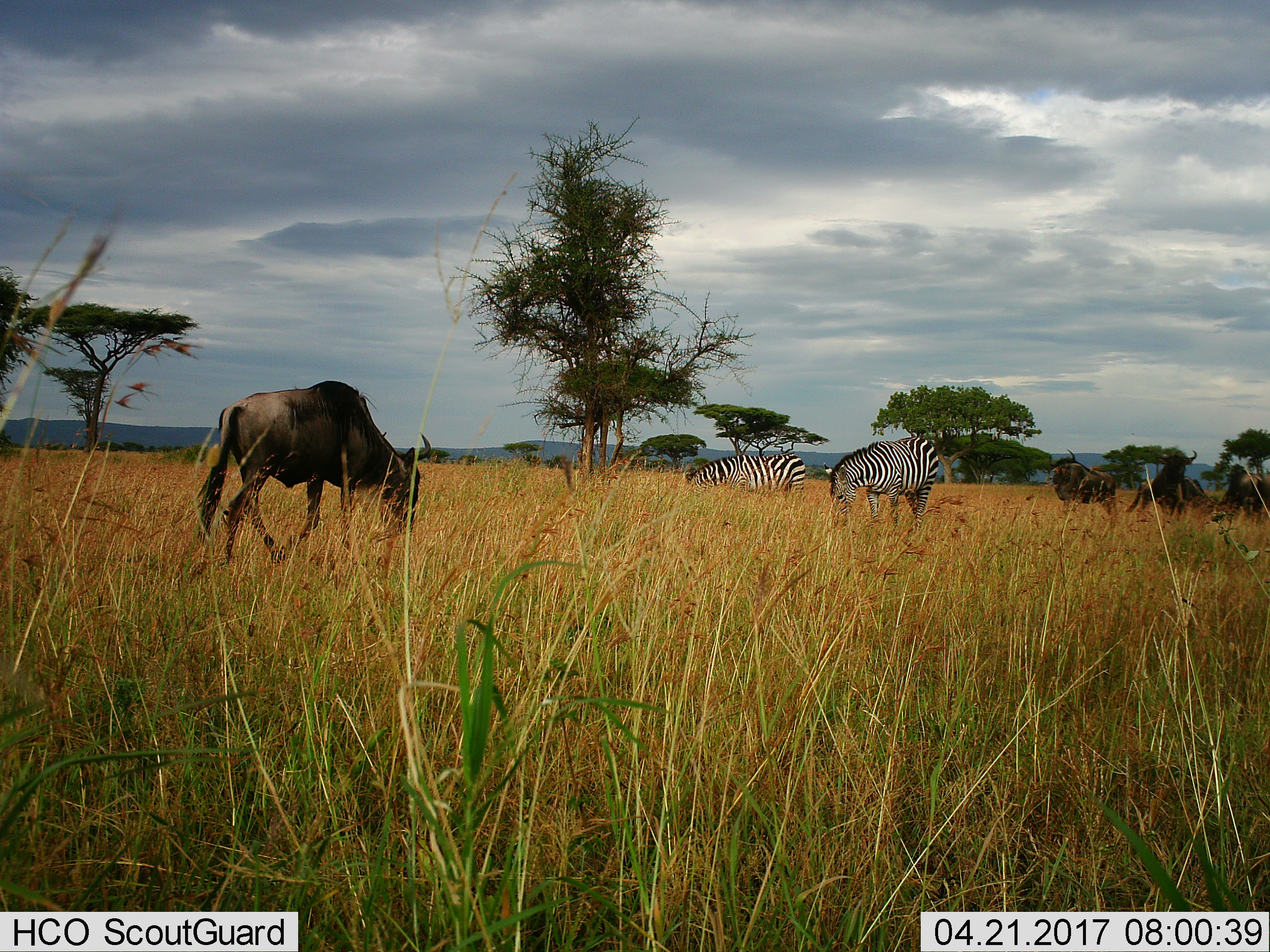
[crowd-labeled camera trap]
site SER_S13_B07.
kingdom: Animalia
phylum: Chordata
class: Mammalia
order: Artiodactyla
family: Bovidae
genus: Connochaetes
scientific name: Connochaetes taurinus taurinus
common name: blue wildebeest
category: wildebeestblue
Wildebeestblue (blue wildebeest) (Connochaetes taurinus taurinus), count 4. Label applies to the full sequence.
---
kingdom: Animalia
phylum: Chordata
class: Mammalia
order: Perissodactyla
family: Equidae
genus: Equus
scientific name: Equus quagga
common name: plains zebra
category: zebraplains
Zebraplains (plains zebra) (Equus quagga), count 2. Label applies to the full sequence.